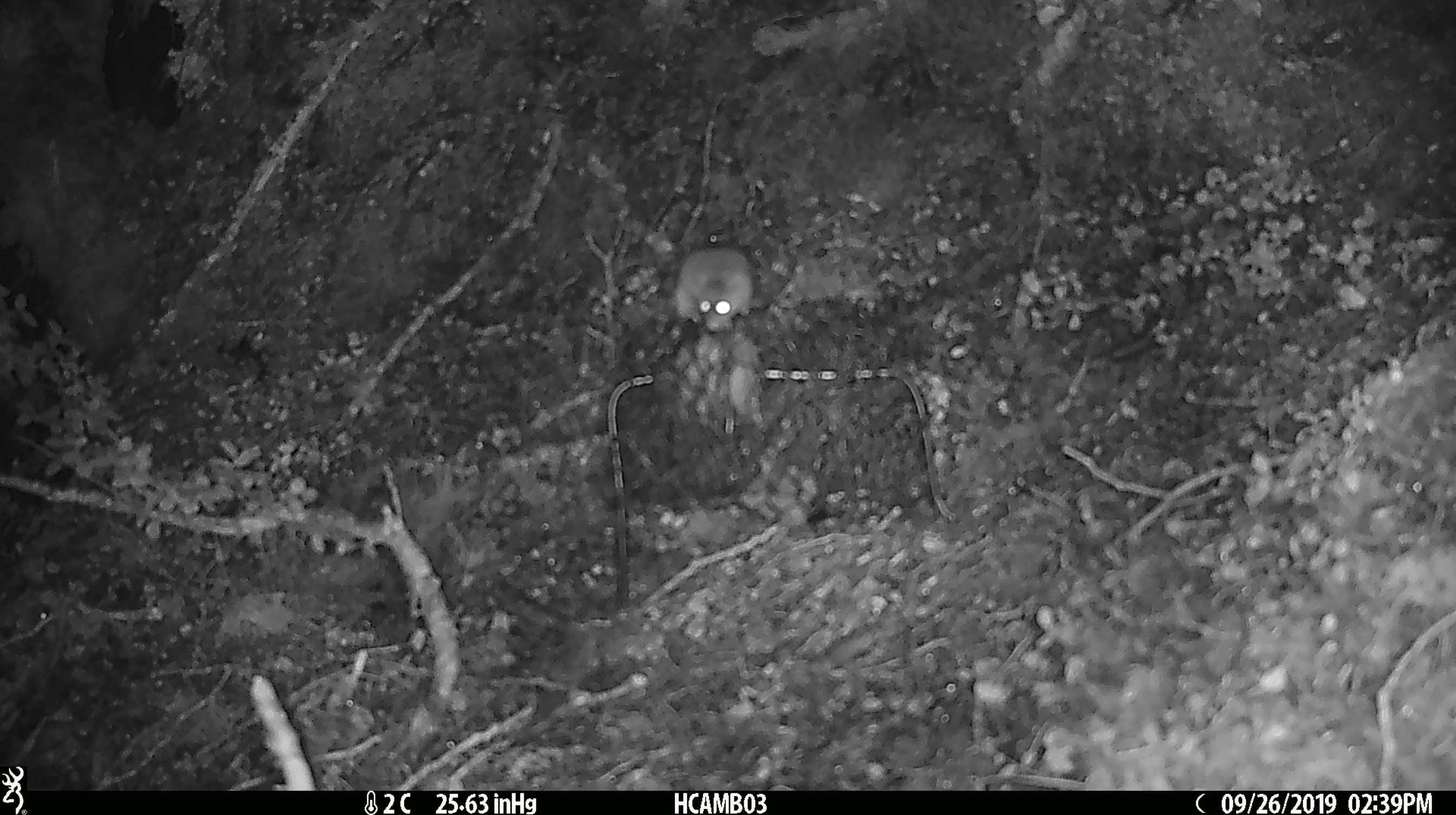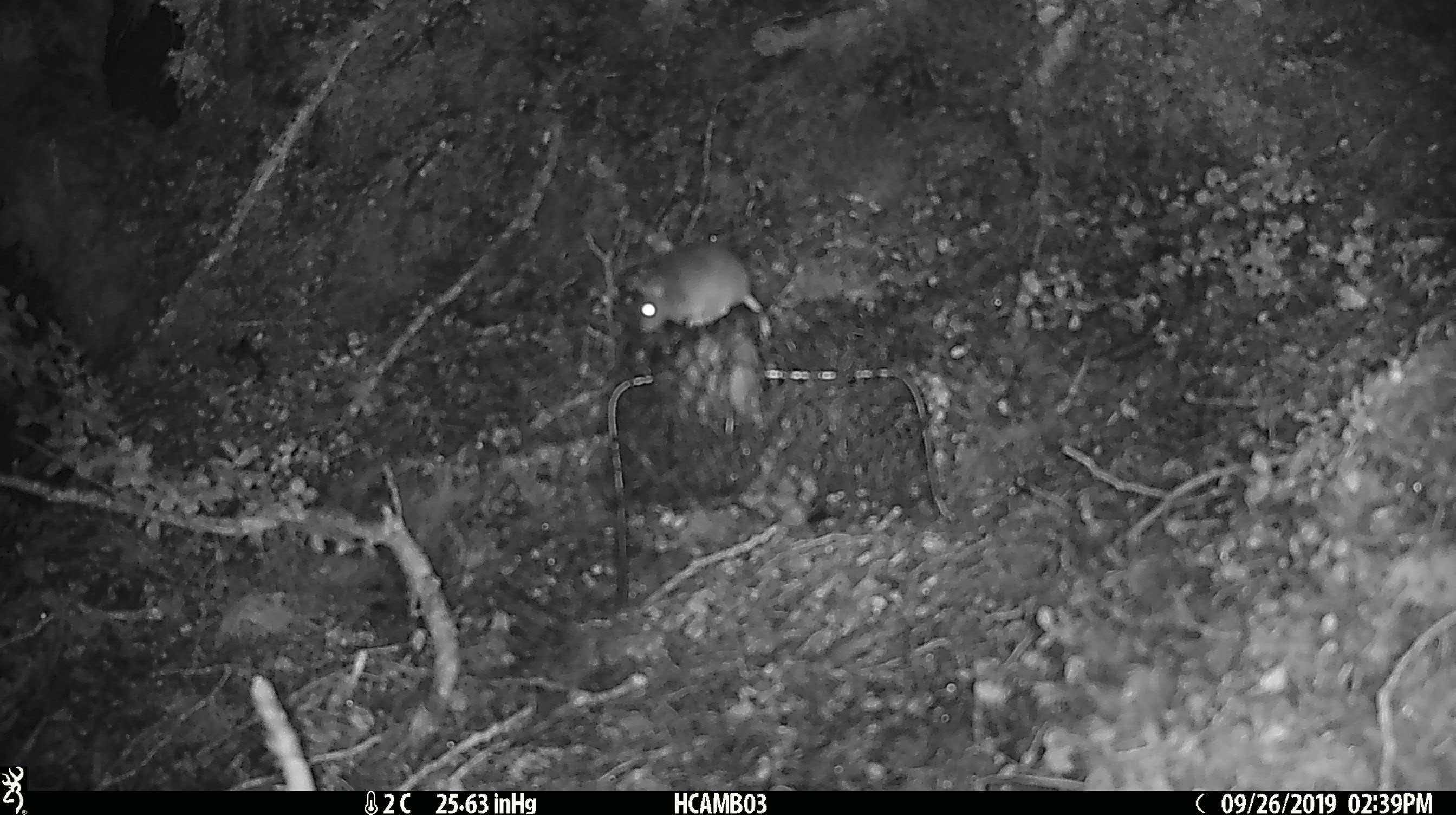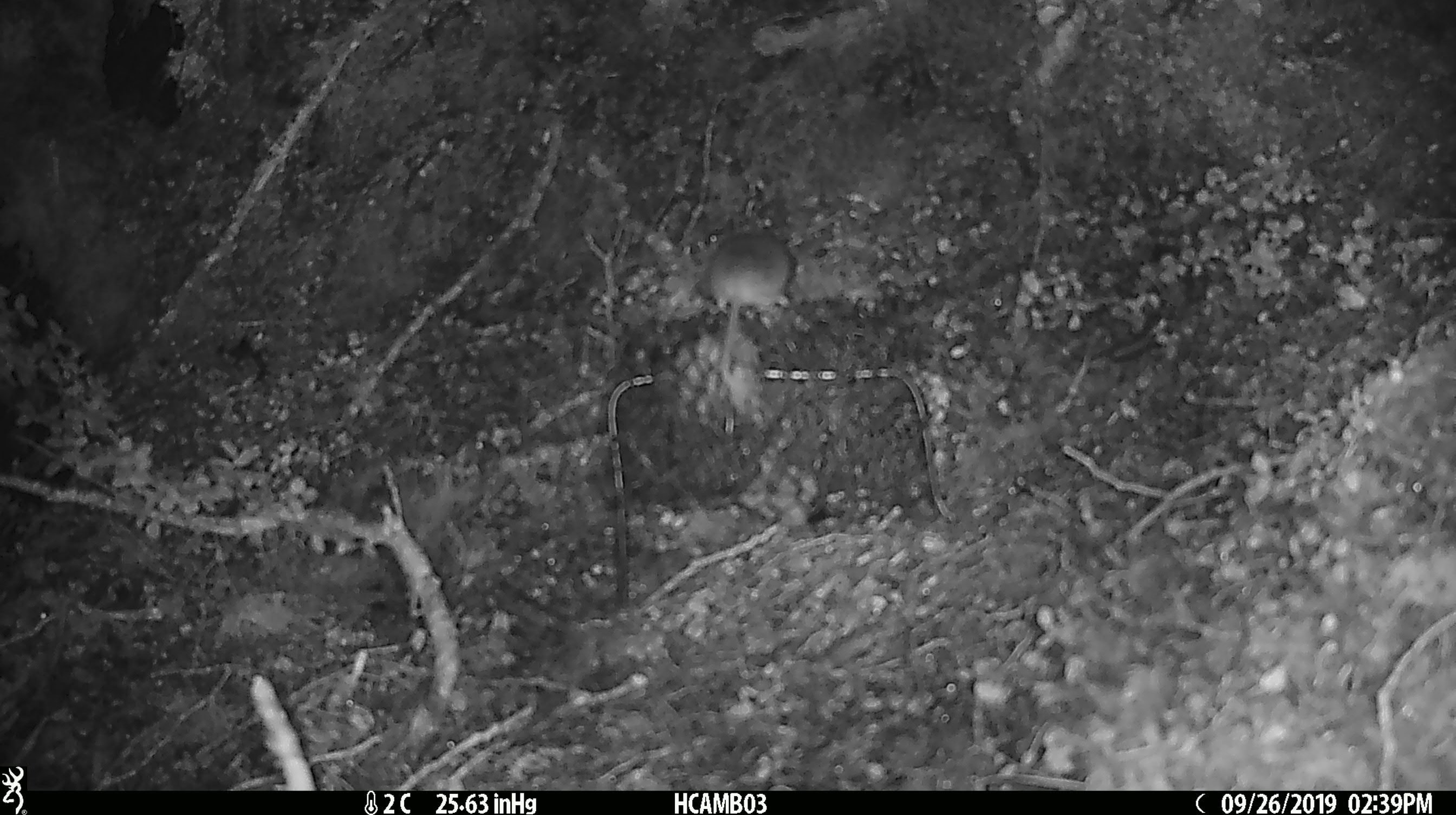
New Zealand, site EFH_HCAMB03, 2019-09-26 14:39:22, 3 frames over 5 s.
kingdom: Animalia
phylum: Chordata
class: Mammalia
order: Rodentia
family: Muridae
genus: Mus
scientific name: Mus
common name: mouse